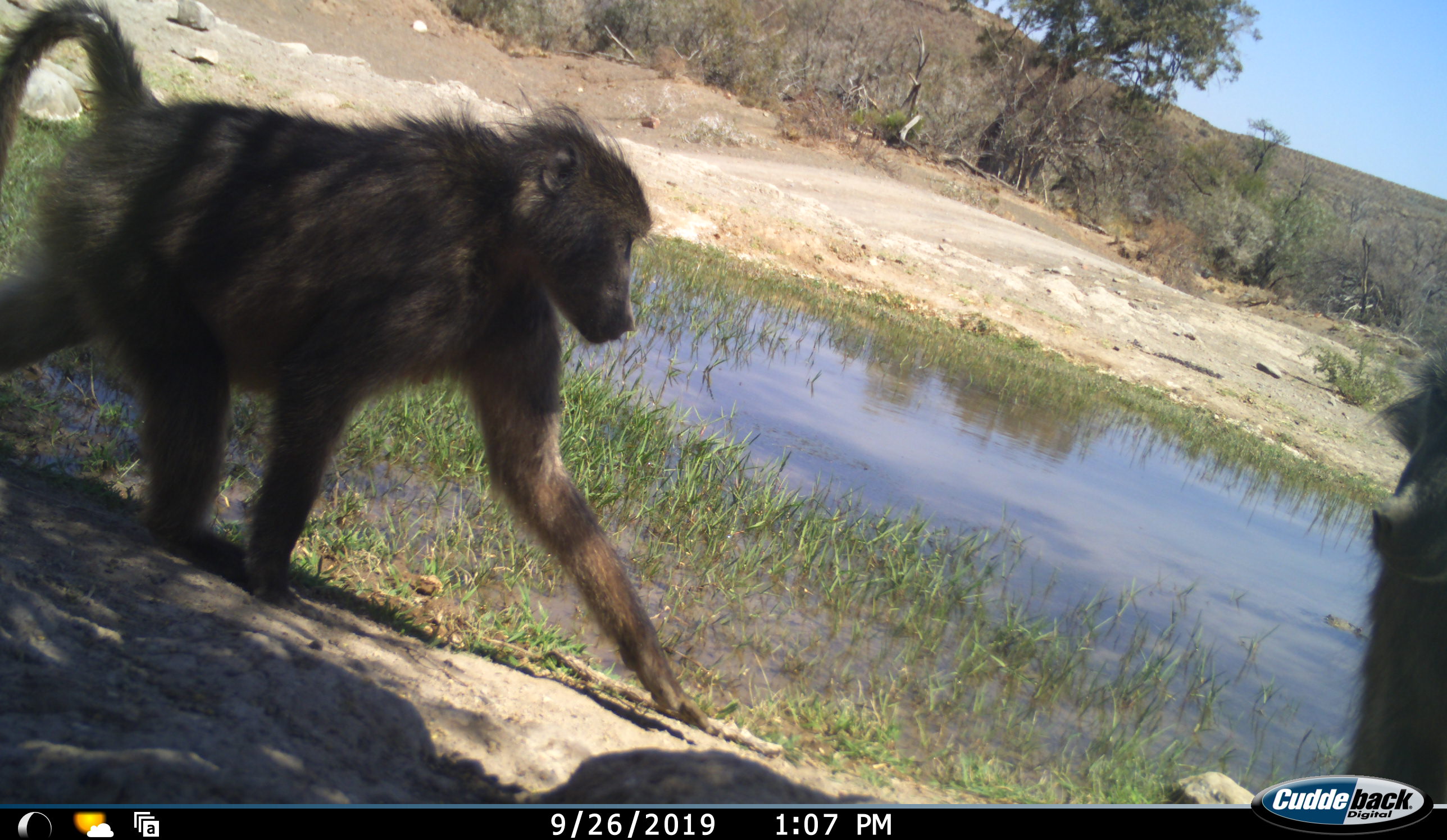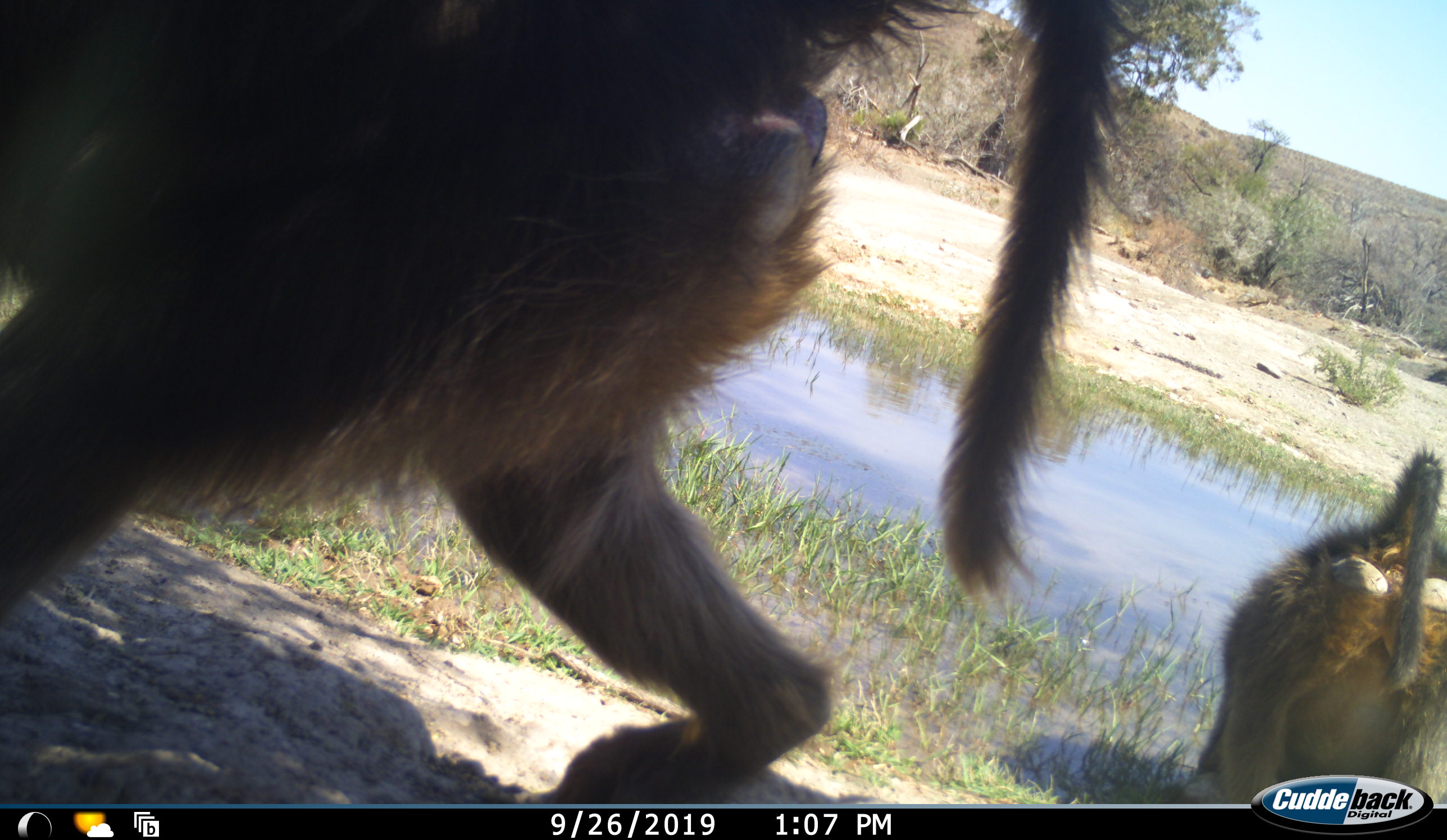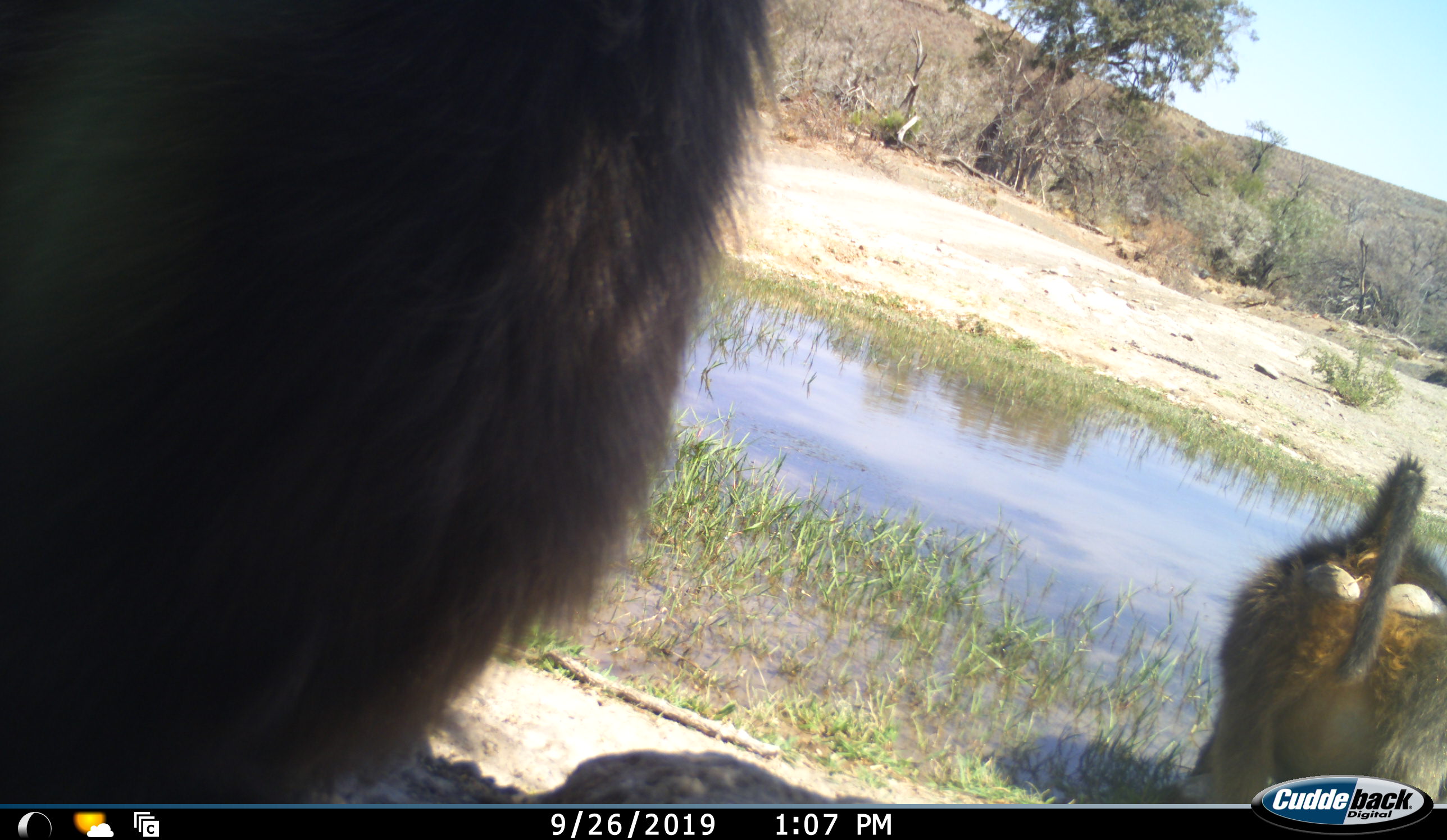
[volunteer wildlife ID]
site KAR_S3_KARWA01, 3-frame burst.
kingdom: Animalia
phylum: Chordata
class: Mammalia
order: Primates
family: Cercopithecidae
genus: Papio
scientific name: Papio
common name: baboon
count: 3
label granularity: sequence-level